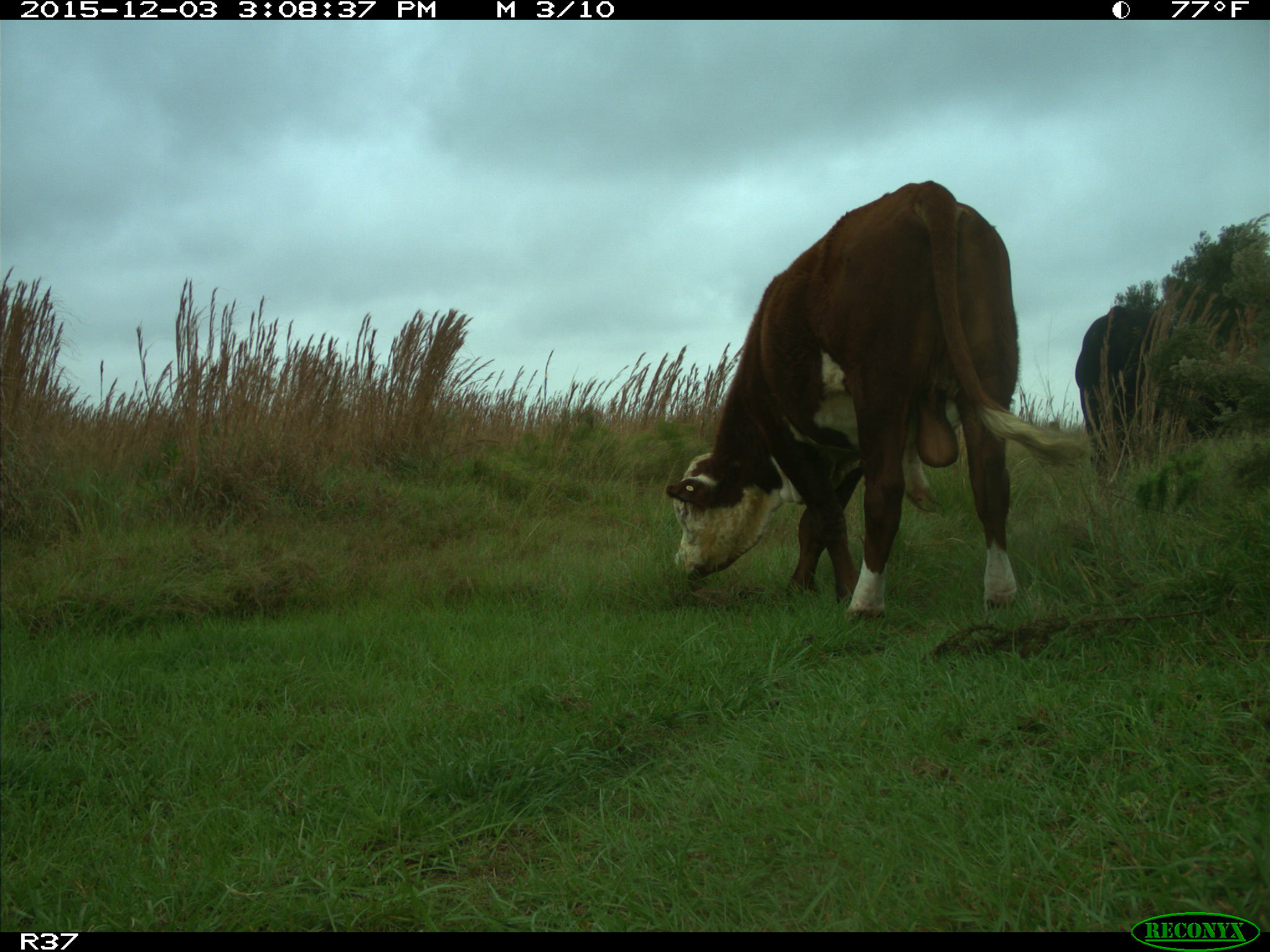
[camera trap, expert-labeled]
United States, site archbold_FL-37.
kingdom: Animalia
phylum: Chordata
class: Mammalia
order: Artiodactyla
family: Bovidae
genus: Bos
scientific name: Bos taurus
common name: domestic cow